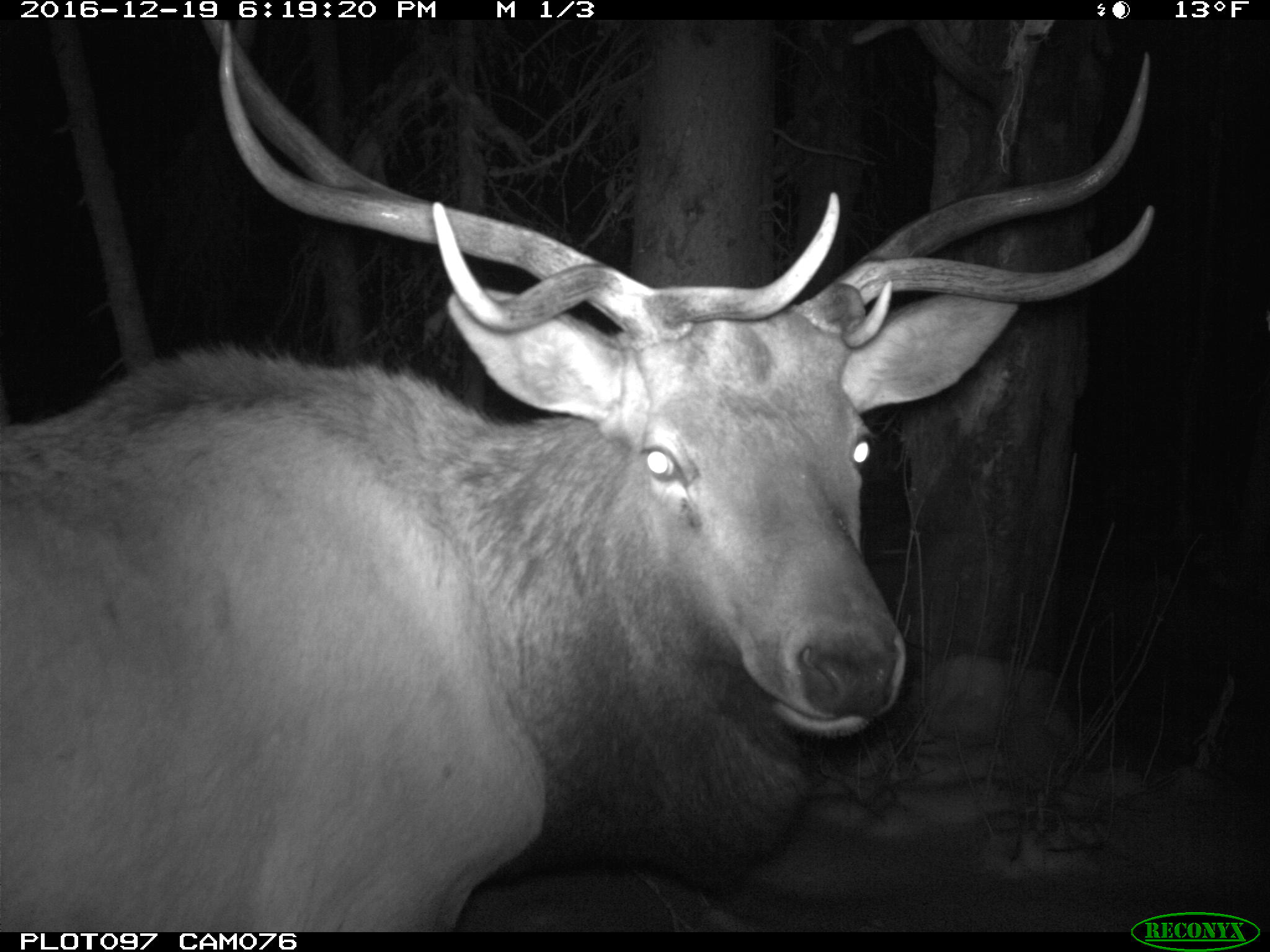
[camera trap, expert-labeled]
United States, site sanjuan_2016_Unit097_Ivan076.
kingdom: Animalia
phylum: Chordata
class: Mammalia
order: Artiodactyla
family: Cervidae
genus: Cervus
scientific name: Cervus elaphus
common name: red deer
Cervus elaphus (red deer).